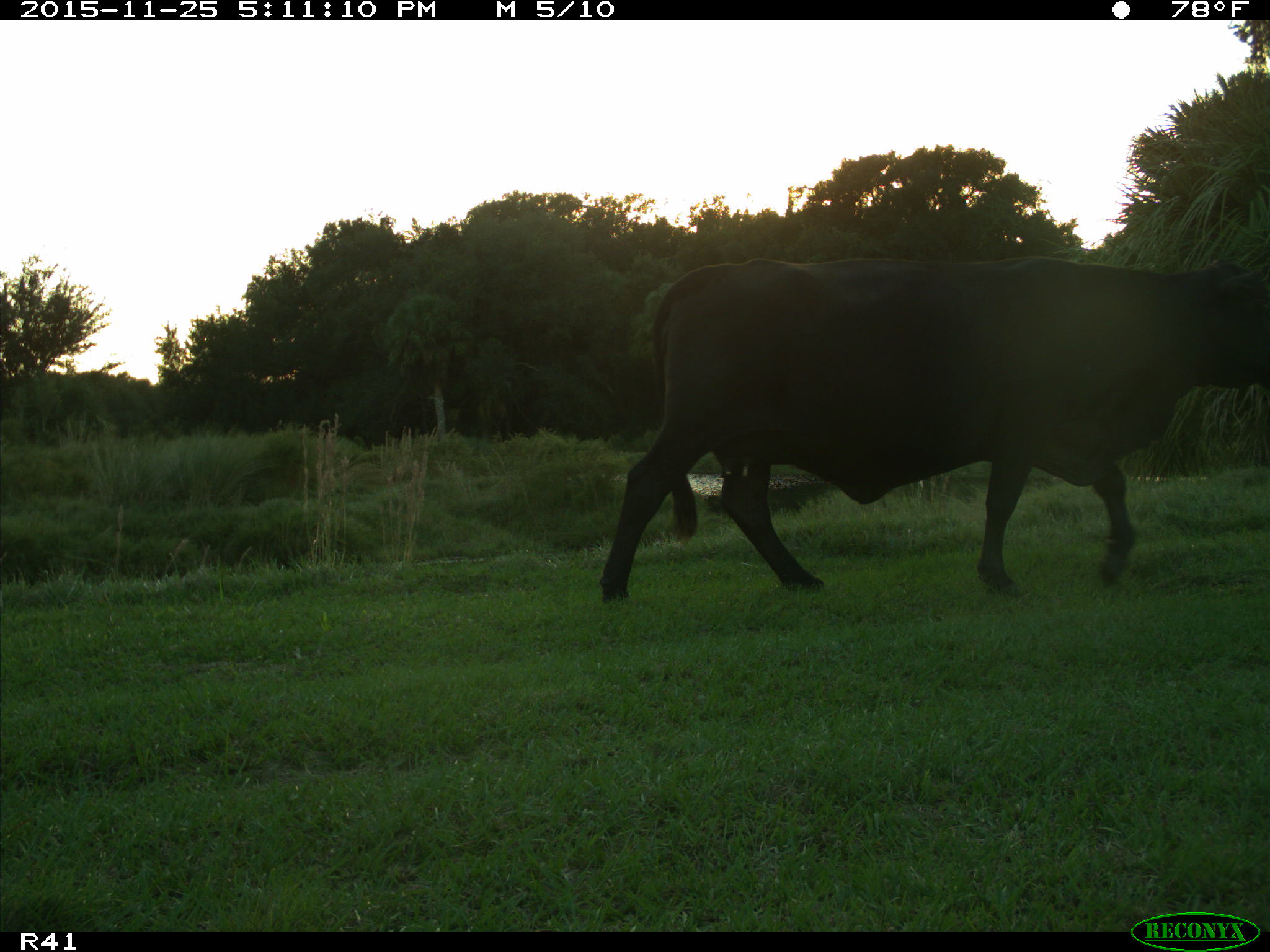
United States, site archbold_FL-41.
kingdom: Animalia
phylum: Chordata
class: Mammalia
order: Artiodactyla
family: Bovidae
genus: Bos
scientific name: Bos taurus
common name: domestic cow